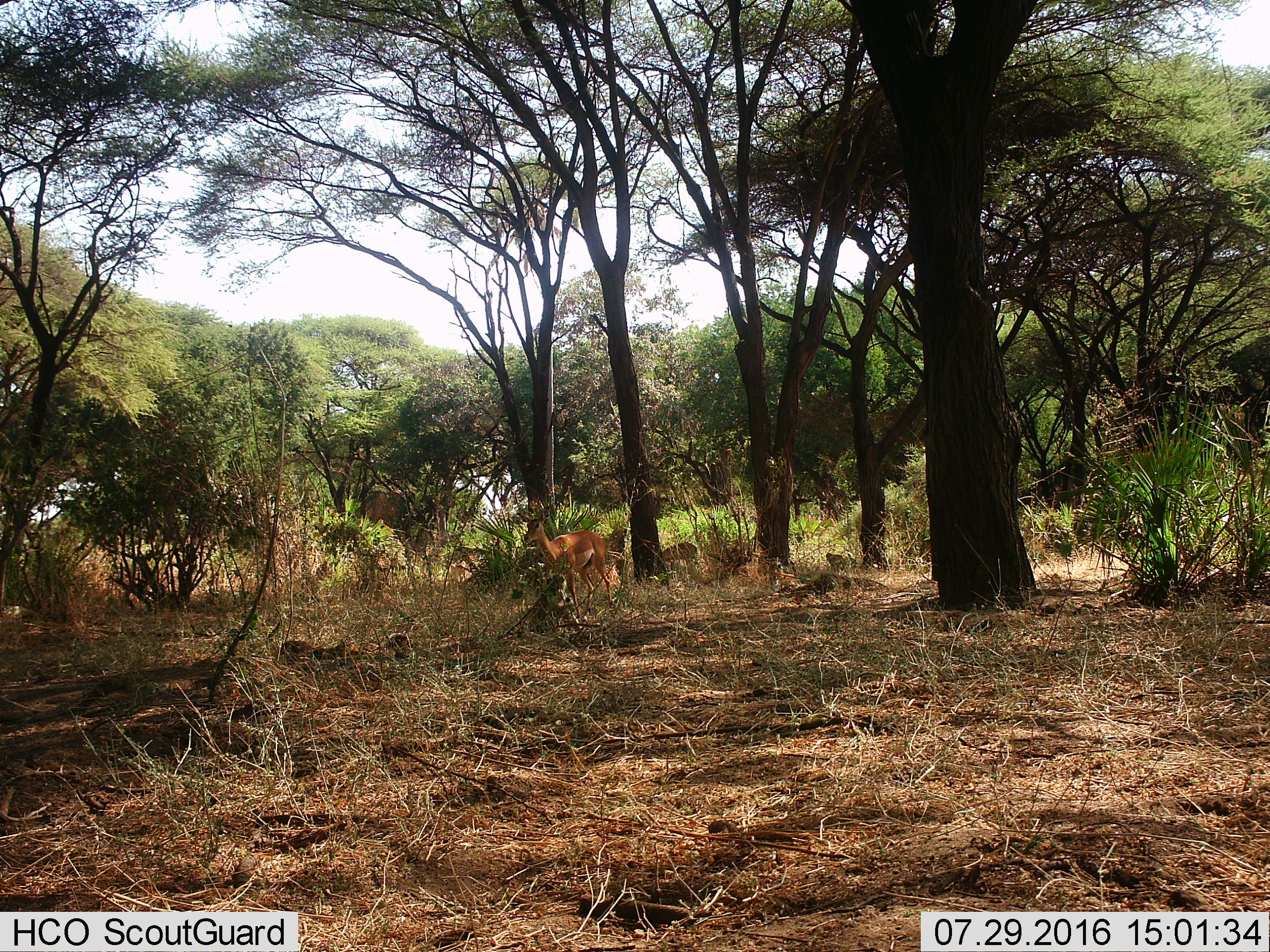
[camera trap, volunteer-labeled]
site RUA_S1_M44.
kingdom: Animalia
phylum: Chordata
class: Mammalia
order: Artiodactyla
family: Bovidae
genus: Aepyceros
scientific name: Aepyceros melampus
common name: impala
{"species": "impala (Aepyceros melampus)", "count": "2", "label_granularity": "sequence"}